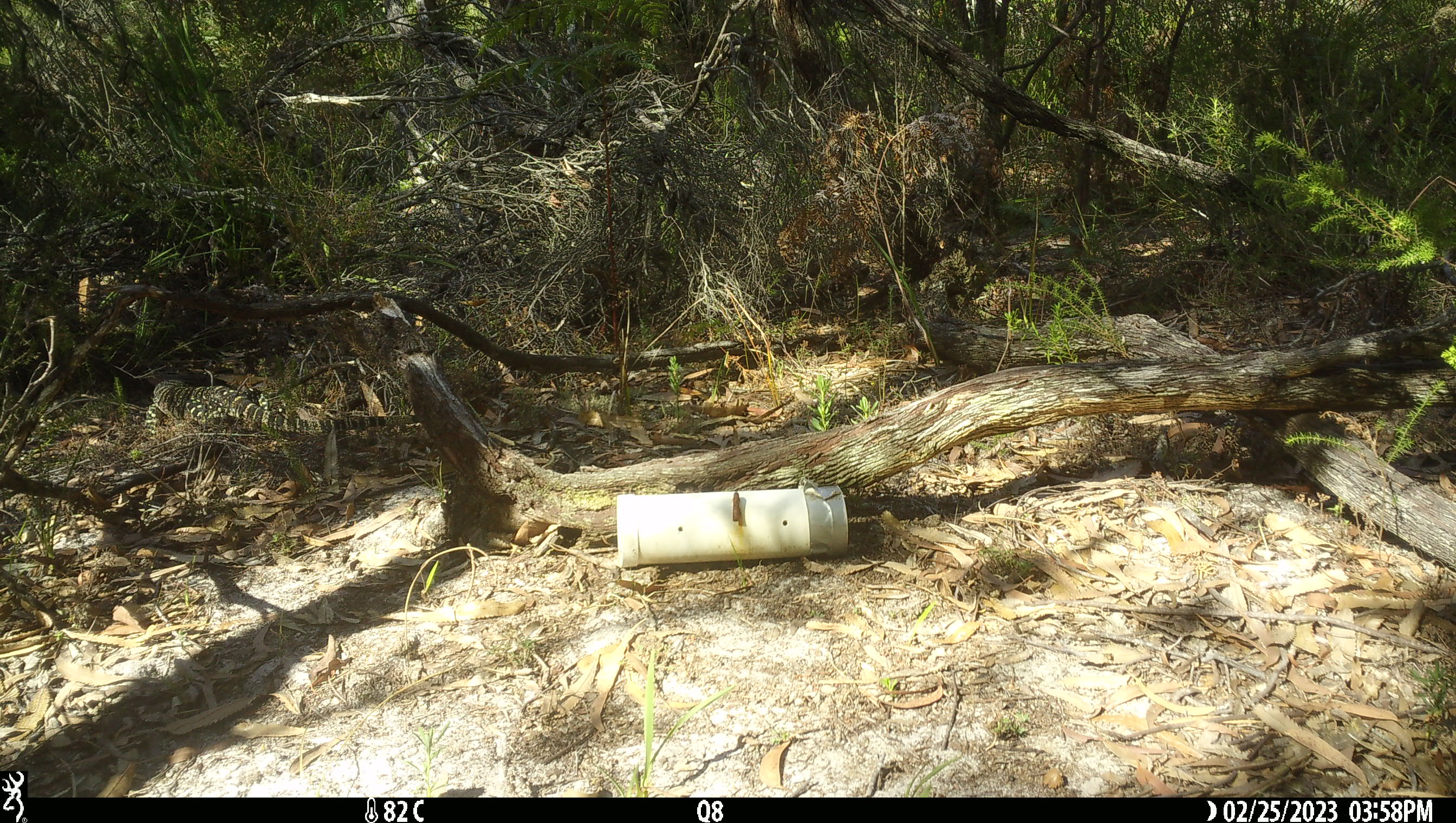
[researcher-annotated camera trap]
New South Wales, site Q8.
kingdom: Animalia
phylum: Chordata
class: Reptilia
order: Squamata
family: Varanidae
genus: Varanus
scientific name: Varanus varius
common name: lace monitor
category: goanna